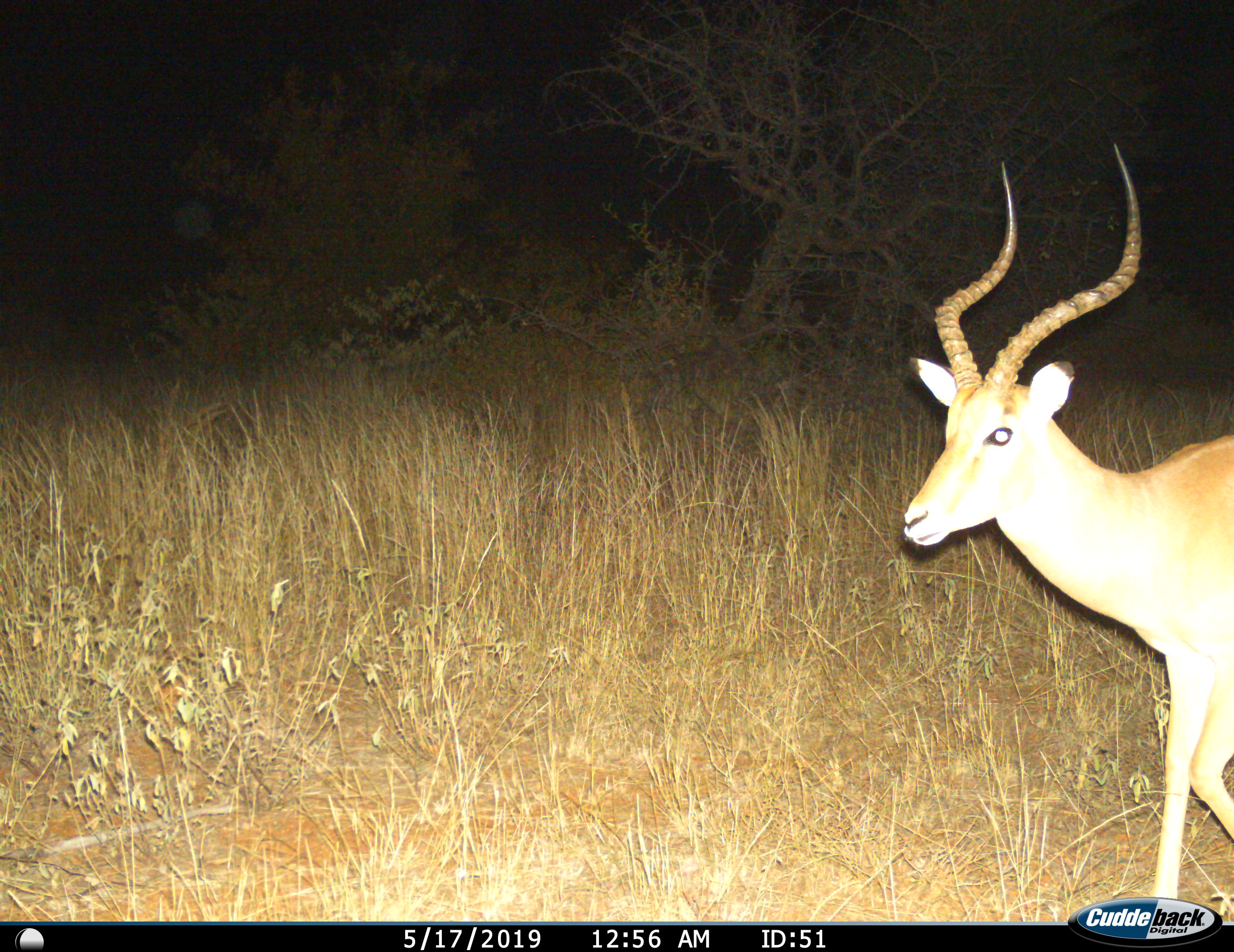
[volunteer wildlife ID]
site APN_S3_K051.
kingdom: Animalia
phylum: Chordata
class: Mammalia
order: Artiodactyla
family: Bovidae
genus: Aepyceros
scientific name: Aepyceros melampus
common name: impala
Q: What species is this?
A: Impala (Aepyceros melampus).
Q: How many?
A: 1.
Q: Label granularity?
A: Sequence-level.